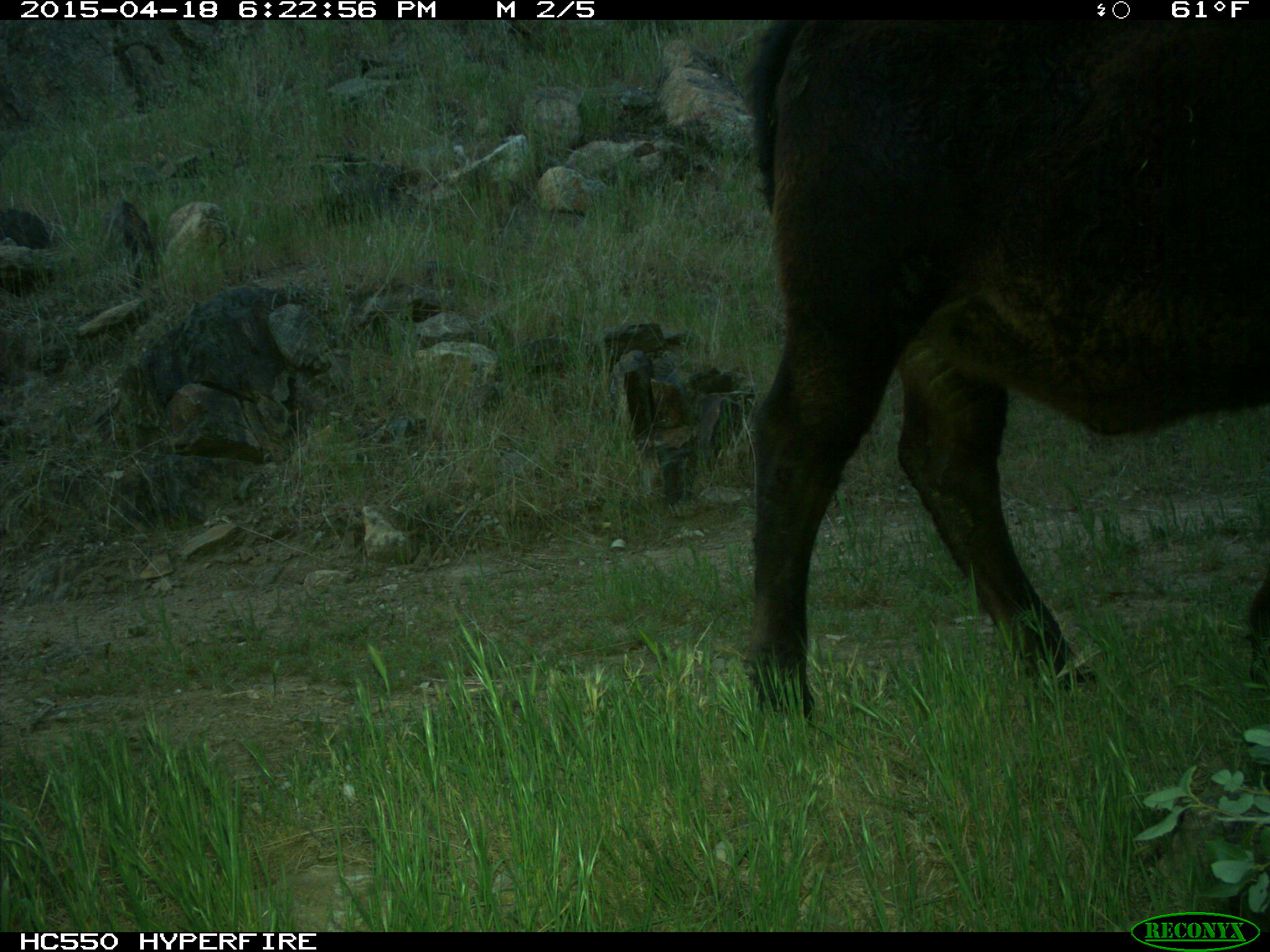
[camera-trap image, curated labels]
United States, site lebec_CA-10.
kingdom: Animalia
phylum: Chordata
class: Mammalia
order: Artiodactyla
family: Bovidae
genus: Bos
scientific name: Bos taurus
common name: domestic cow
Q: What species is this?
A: Bos taurus (domestic cow).